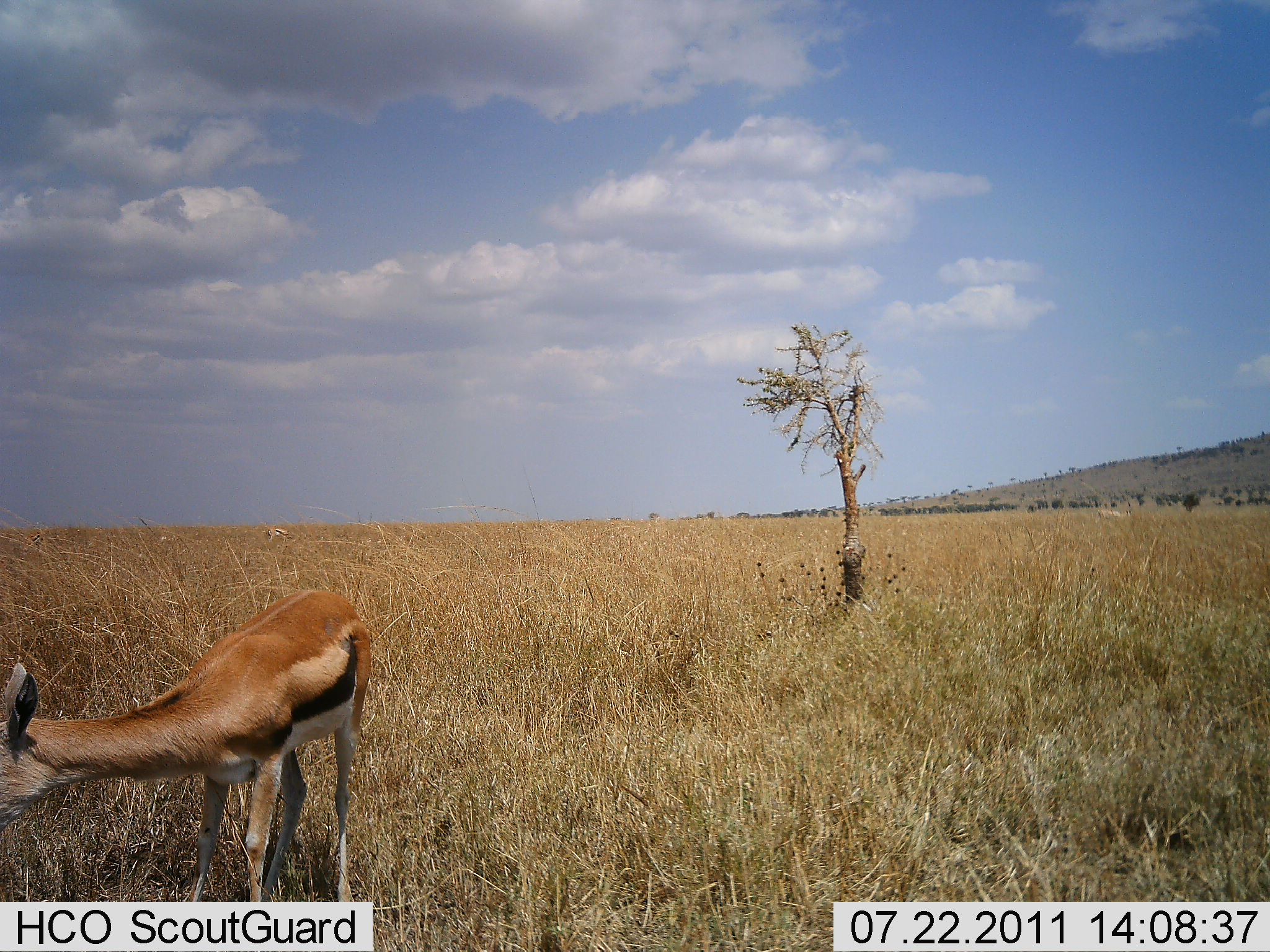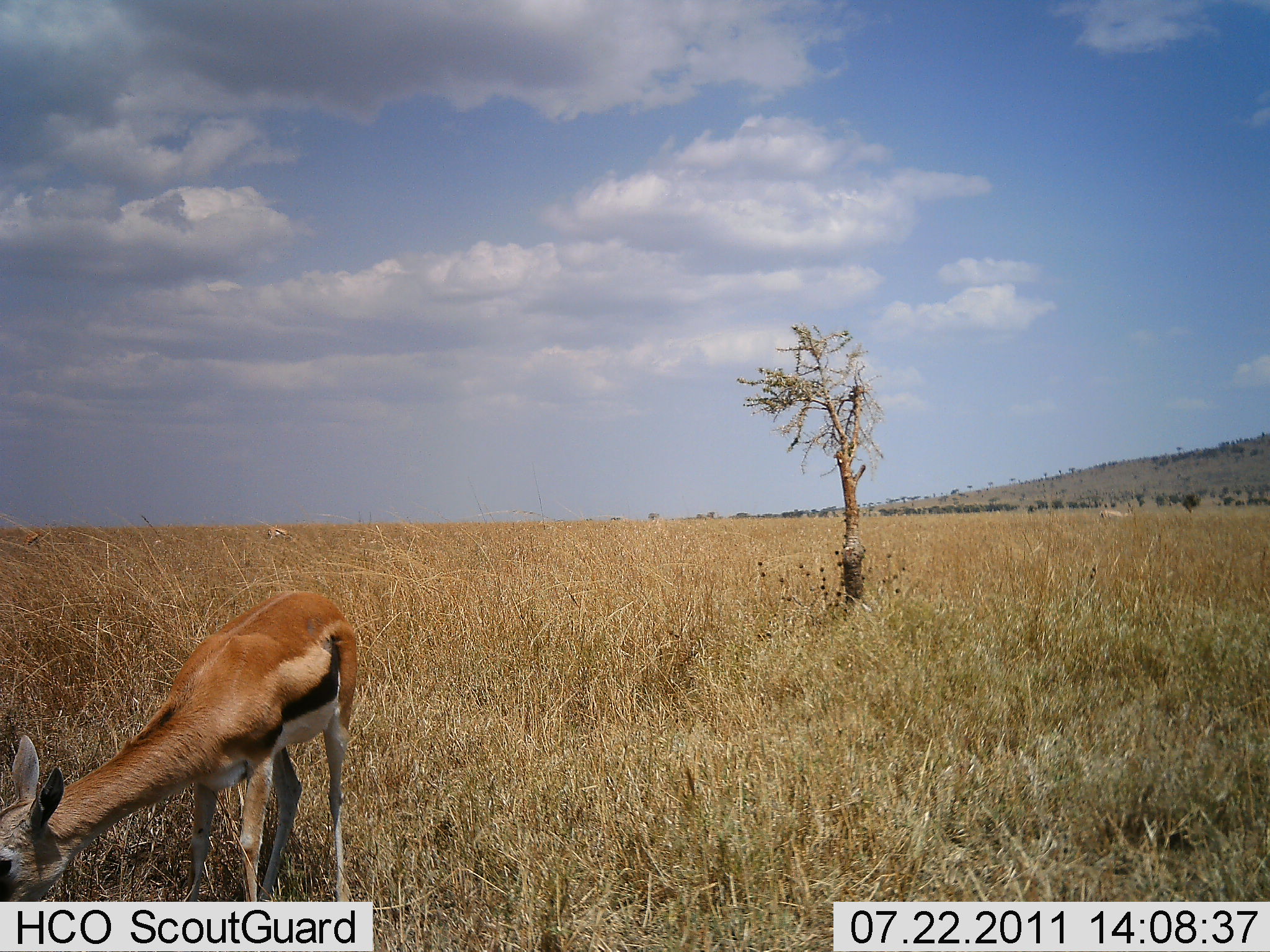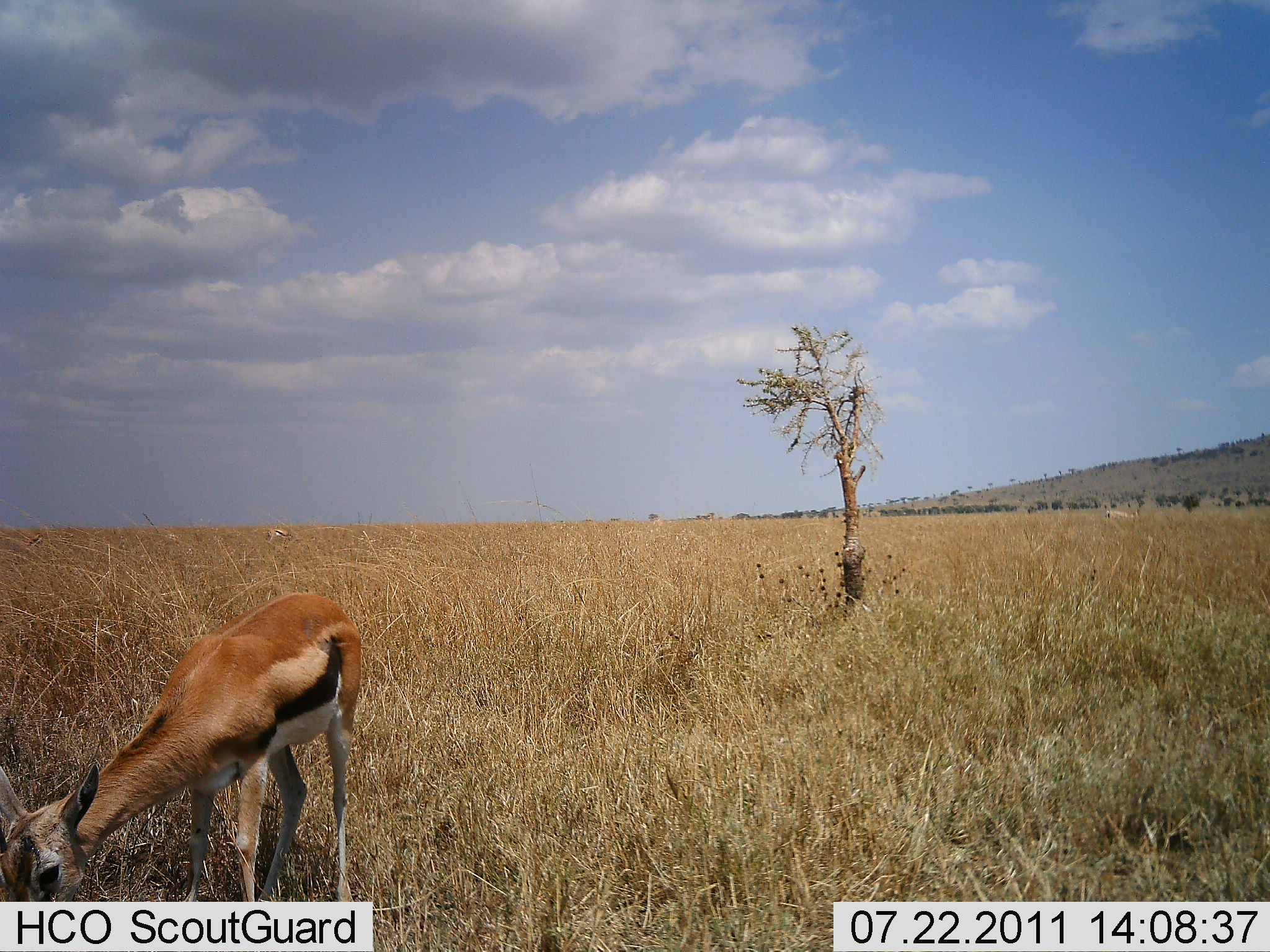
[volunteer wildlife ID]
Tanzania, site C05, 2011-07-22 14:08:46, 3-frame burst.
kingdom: Animalia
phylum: Chordata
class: Mammalia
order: Artiodactyla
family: Bovidae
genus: Eudorcas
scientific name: Eudorcas thomsonii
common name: thomson's gazelle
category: gazellethomsons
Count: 1.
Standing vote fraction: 64%.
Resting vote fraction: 0%.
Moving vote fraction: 0%.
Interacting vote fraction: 0%.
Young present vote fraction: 18%.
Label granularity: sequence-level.